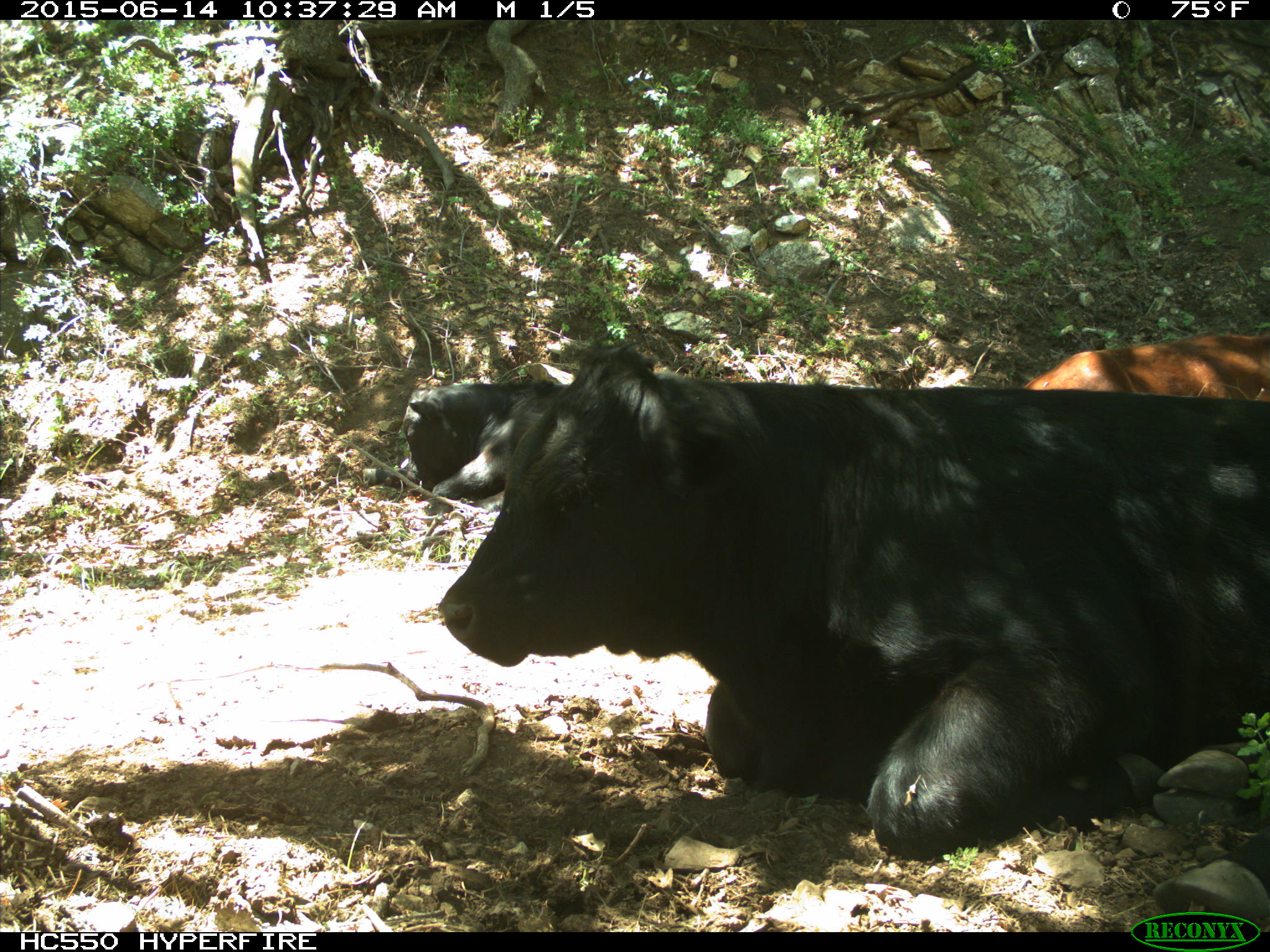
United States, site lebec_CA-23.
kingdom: Animalia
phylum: Chordata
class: Mammalia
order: Artiodactyla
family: Bovidae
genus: Bos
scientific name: Bos taurus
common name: domestic cow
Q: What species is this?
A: Bos taurus (domestic cow).